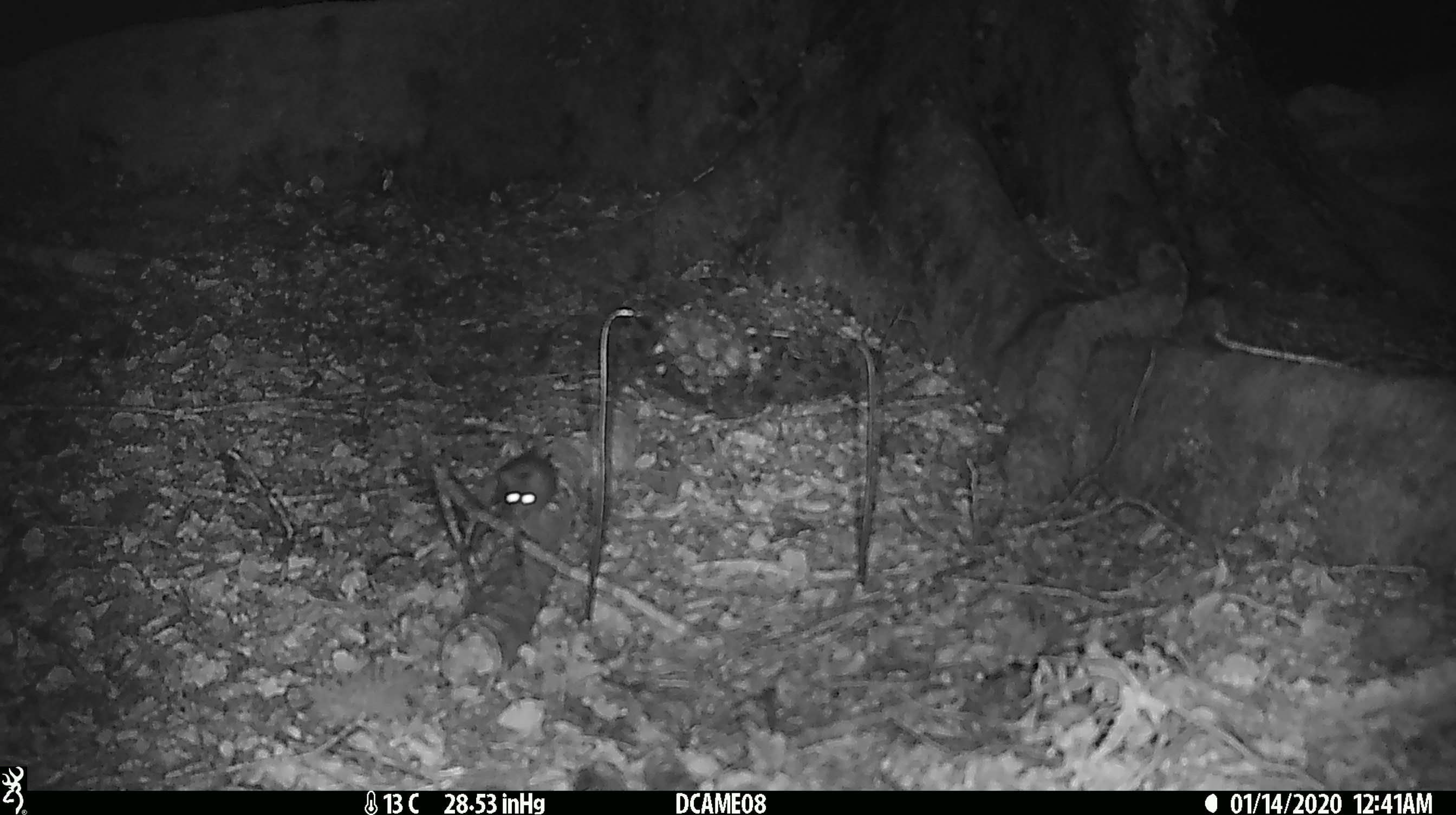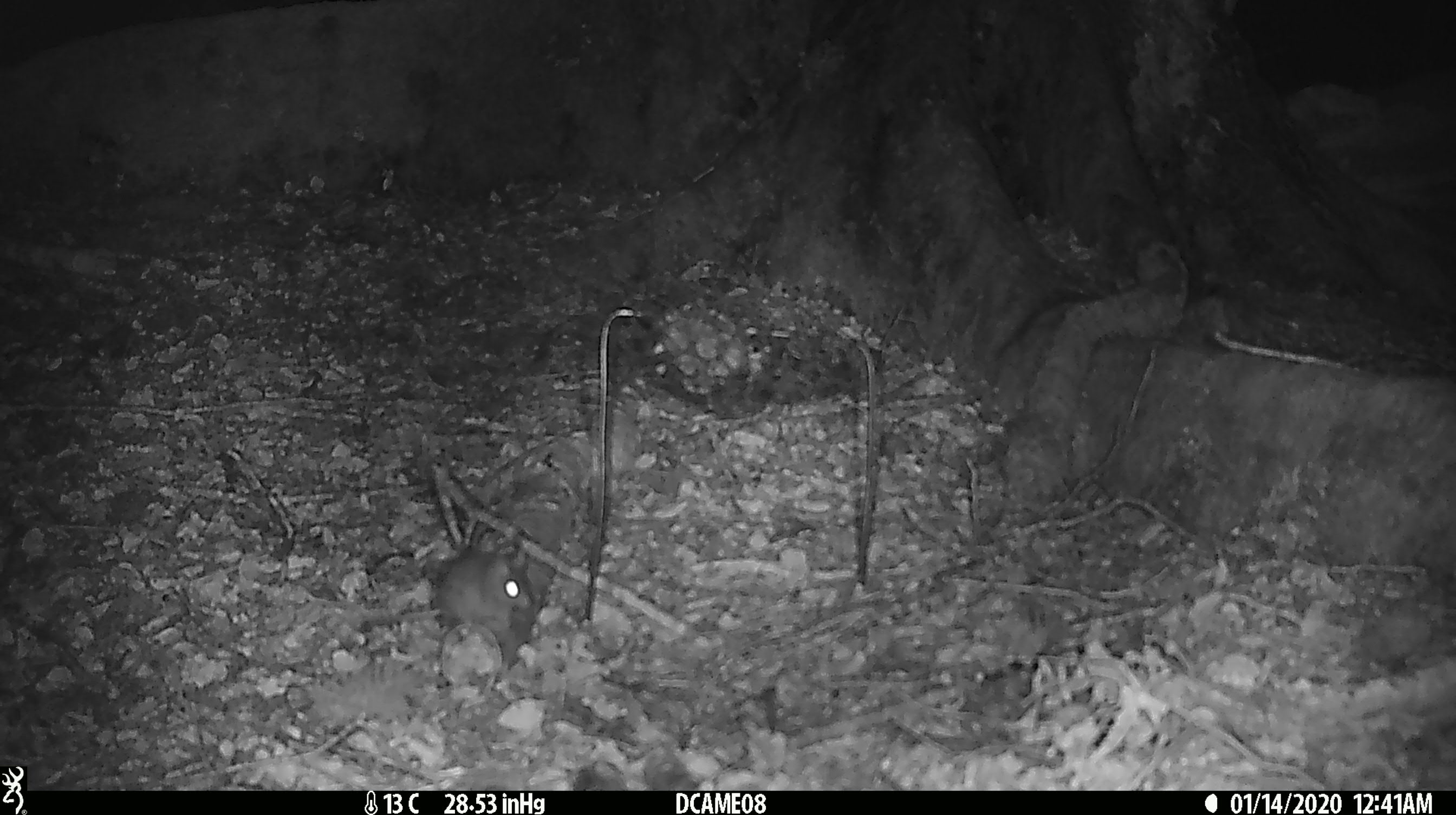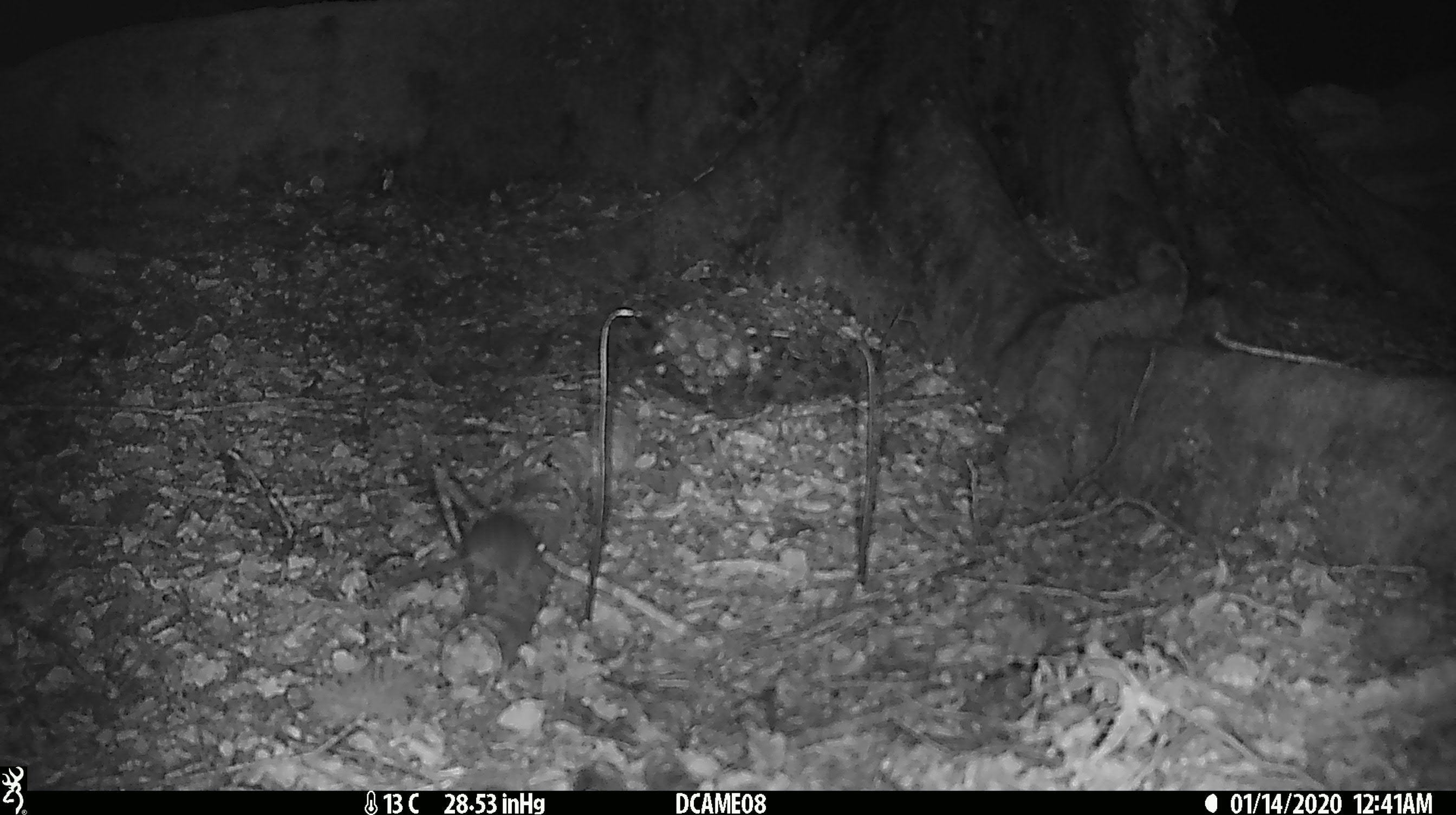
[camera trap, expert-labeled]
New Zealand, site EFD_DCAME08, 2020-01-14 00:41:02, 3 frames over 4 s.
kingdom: Animalia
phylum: Chordata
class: Mammalia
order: Rodentia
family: Muridae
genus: Mus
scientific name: Mus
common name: mouse